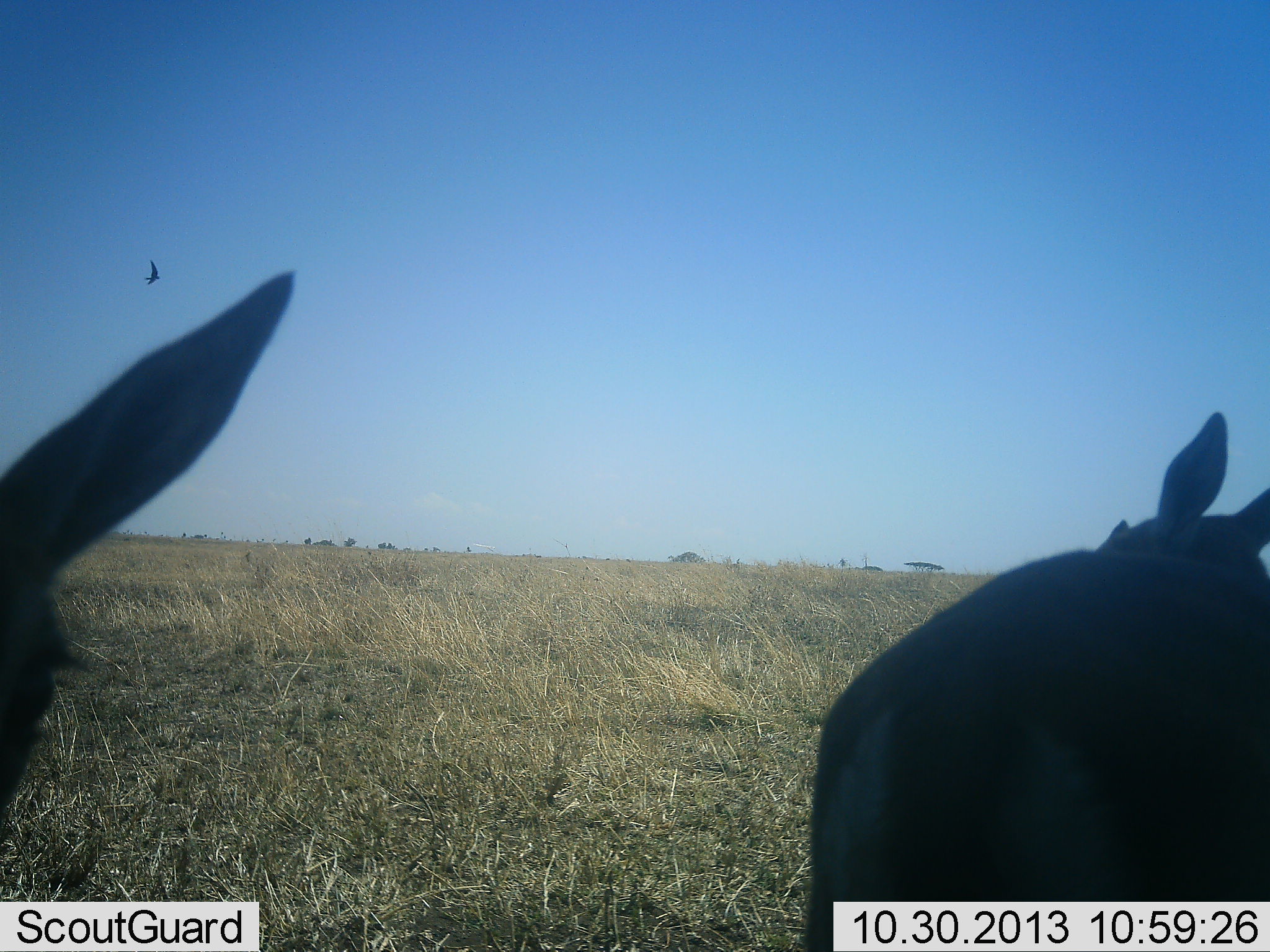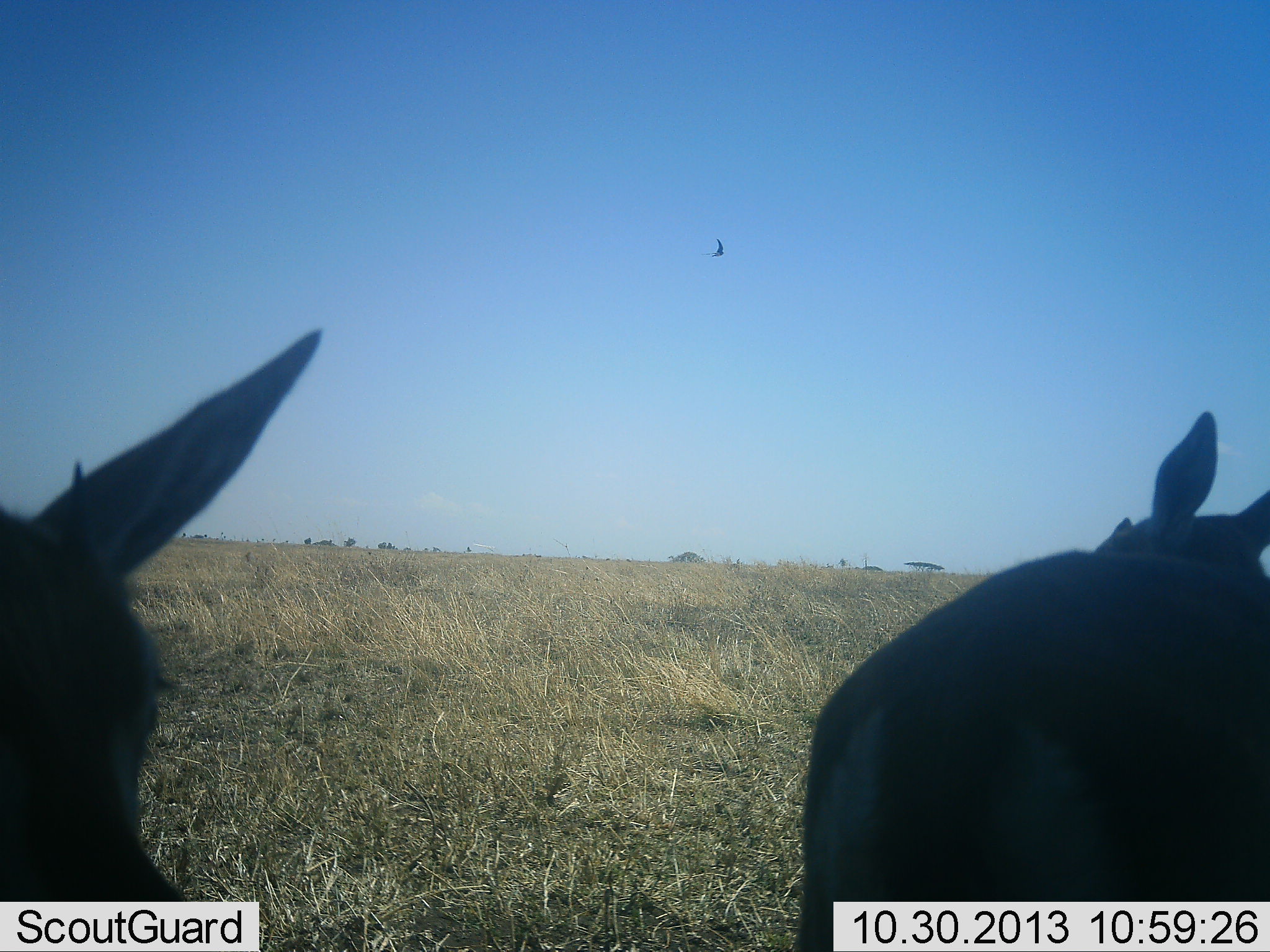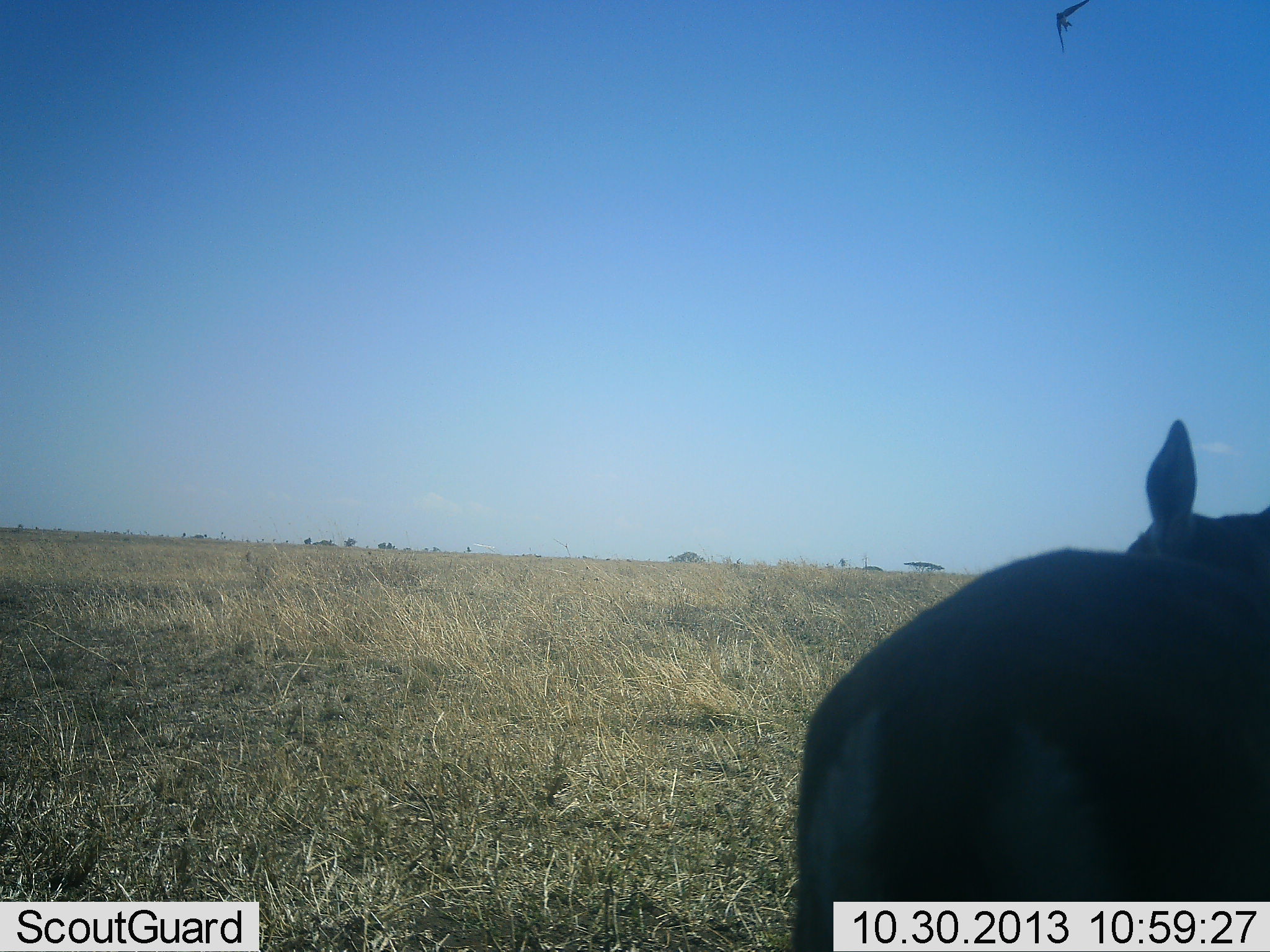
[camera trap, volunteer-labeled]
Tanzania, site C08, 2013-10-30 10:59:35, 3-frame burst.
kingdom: Animalia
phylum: Chordata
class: Mammalia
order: Artiodactyla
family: Bovidae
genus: Eudorcas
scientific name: Eudorcas thomsonii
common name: thomson's gazelle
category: gazellethomsons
Gazellethomsons (thomson's gazelle) (Eudorcas thomsonii), count 2. Behavior (volunteer vote fractions): standing 93%, resting 7%, moving 0%, interacting 0%. Young present (vote fraction): 7%. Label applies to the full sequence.